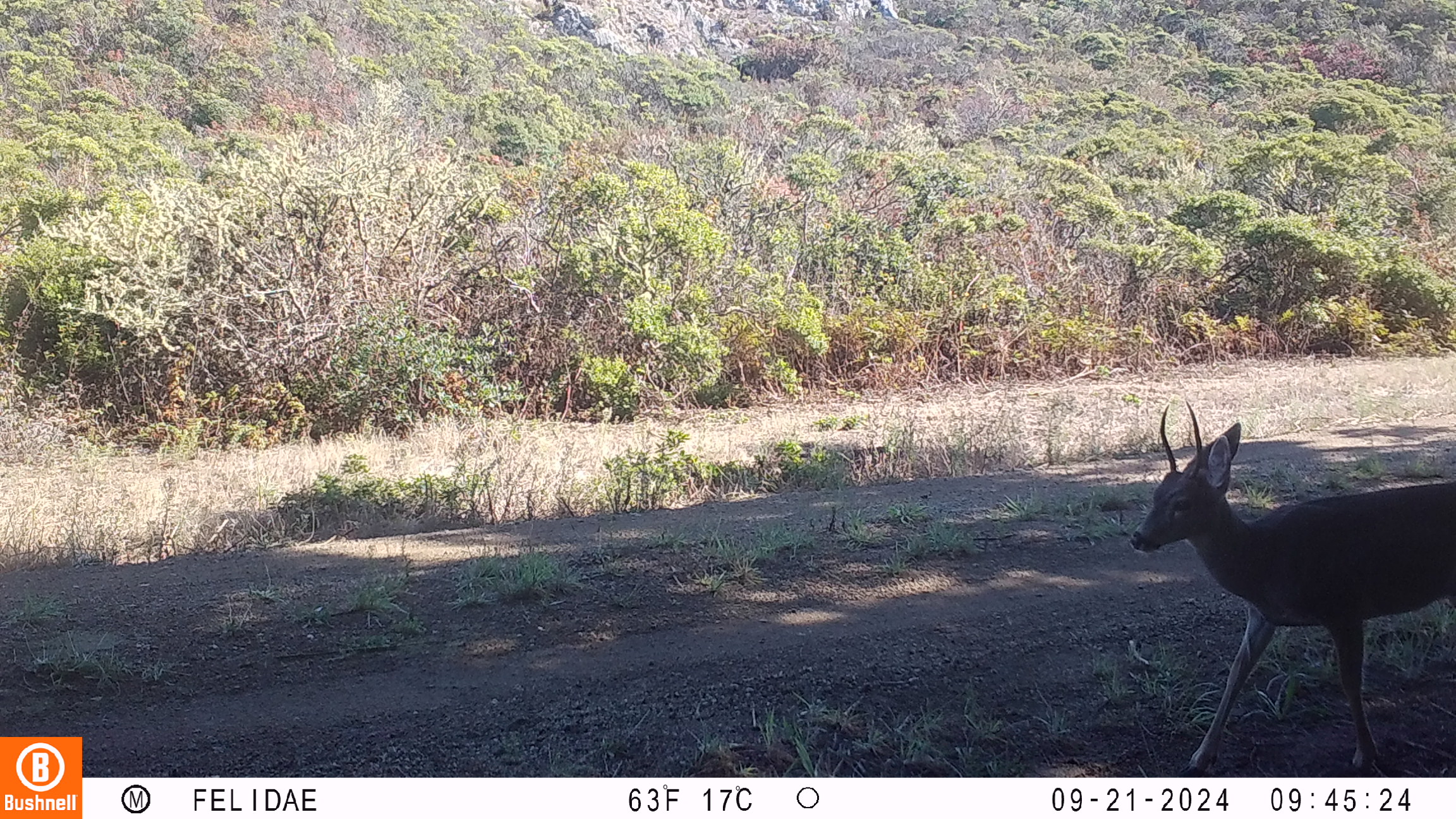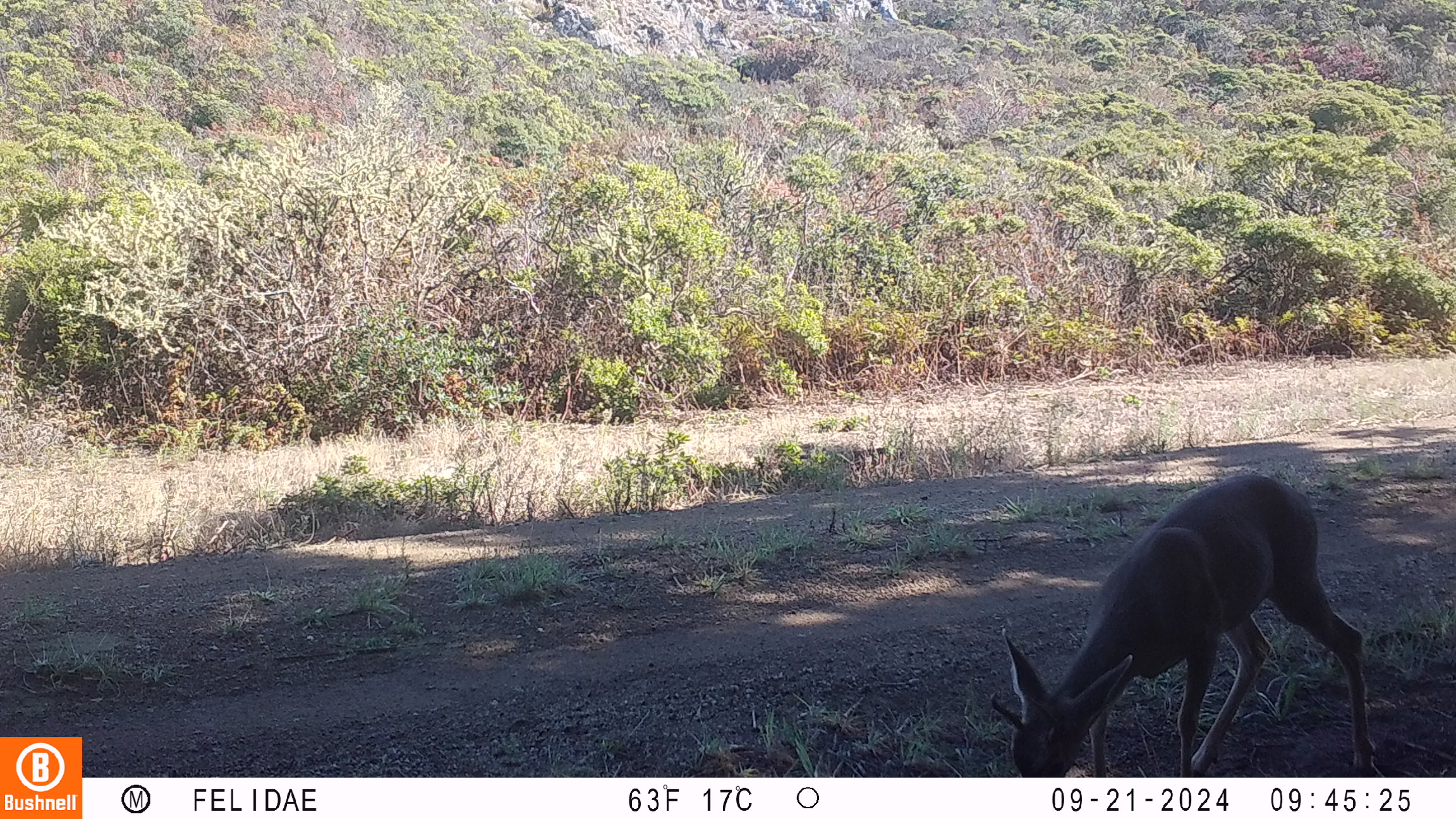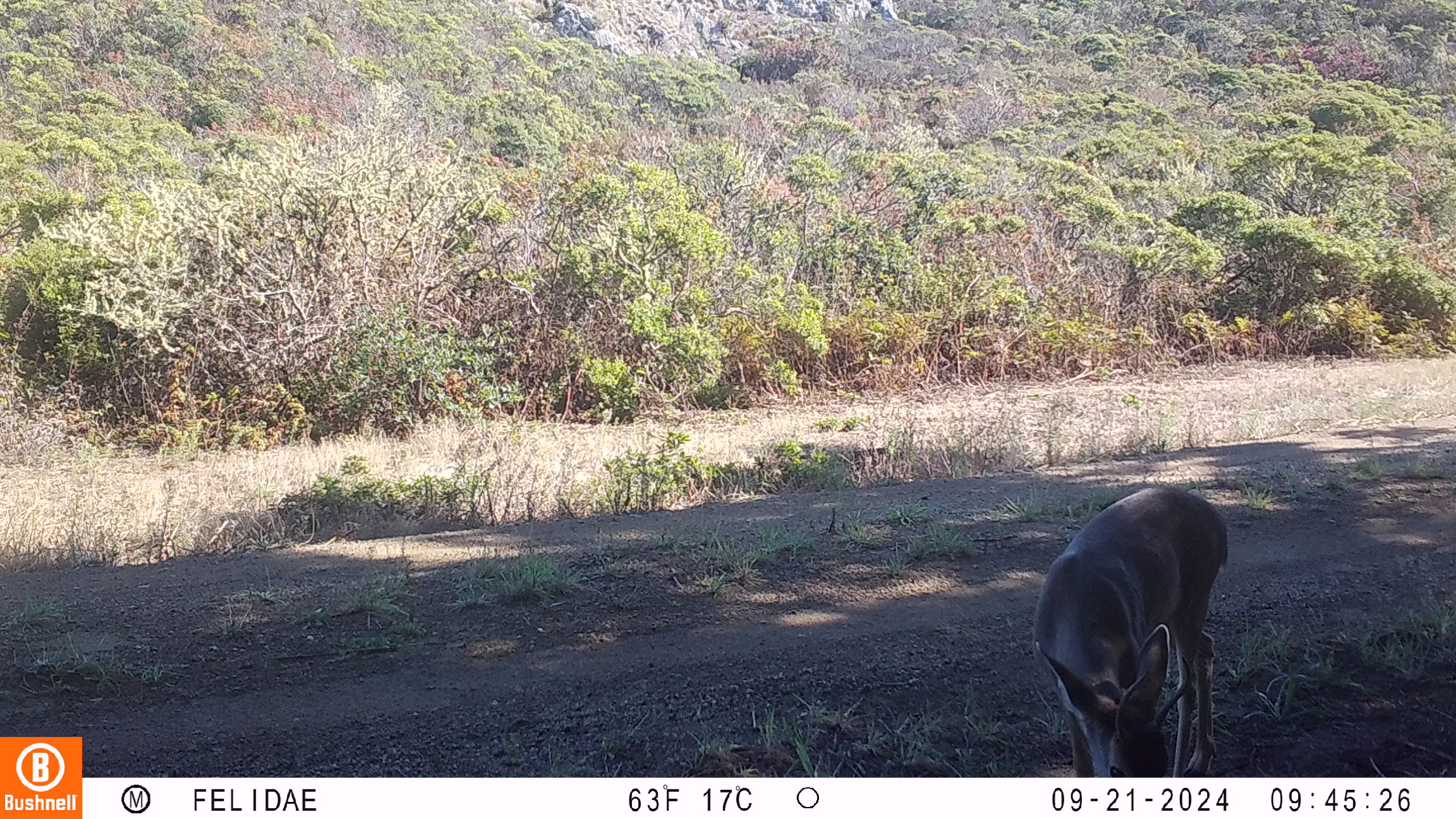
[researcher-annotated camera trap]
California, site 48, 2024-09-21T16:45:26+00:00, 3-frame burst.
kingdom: Animalia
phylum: Chordata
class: Mammalia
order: Artiodactyla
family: Cervidae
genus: Odocoileus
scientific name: Odocoileus hemionus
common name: mule deer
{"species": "mule deer (Odocoileus hemionus)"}